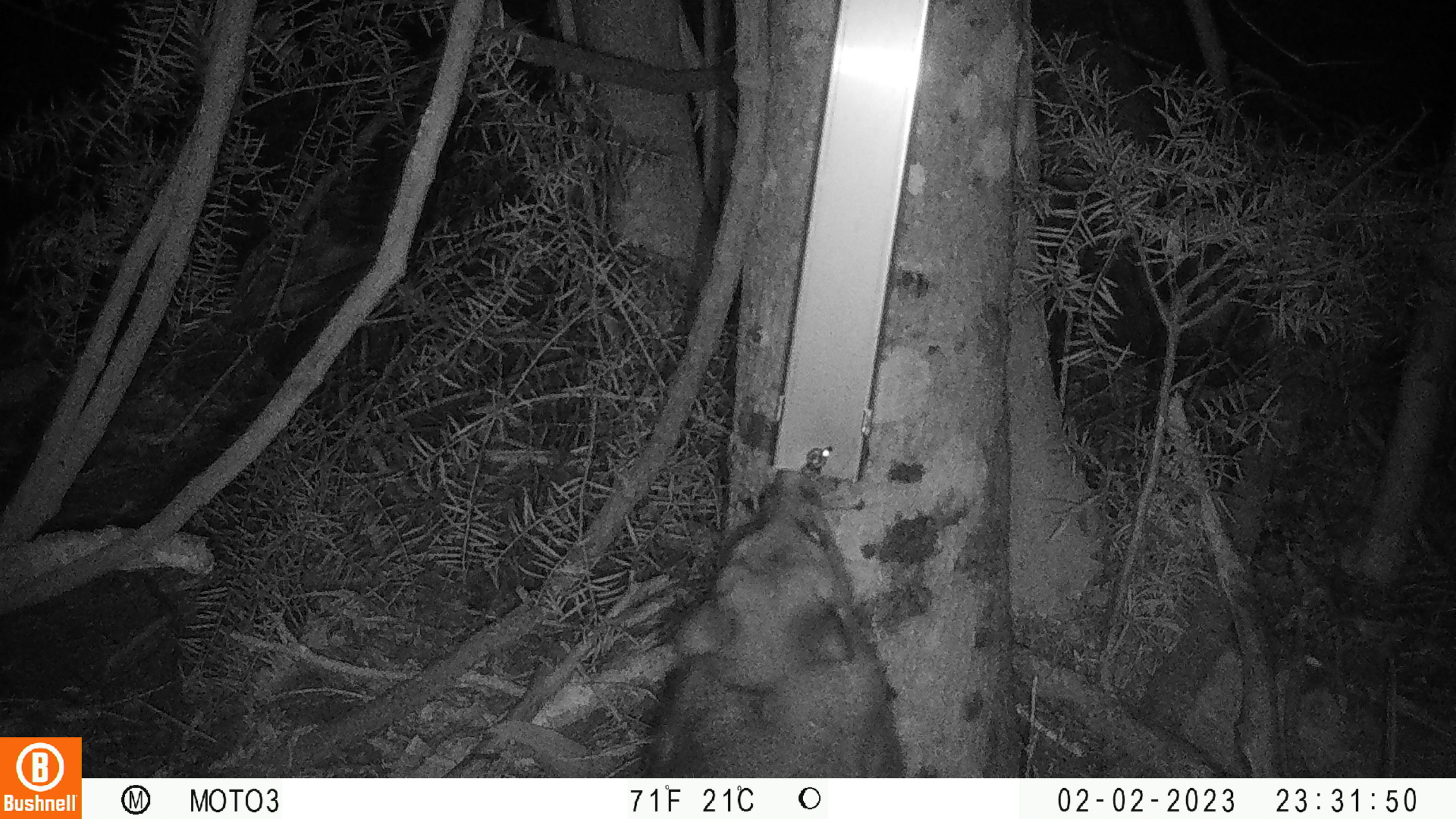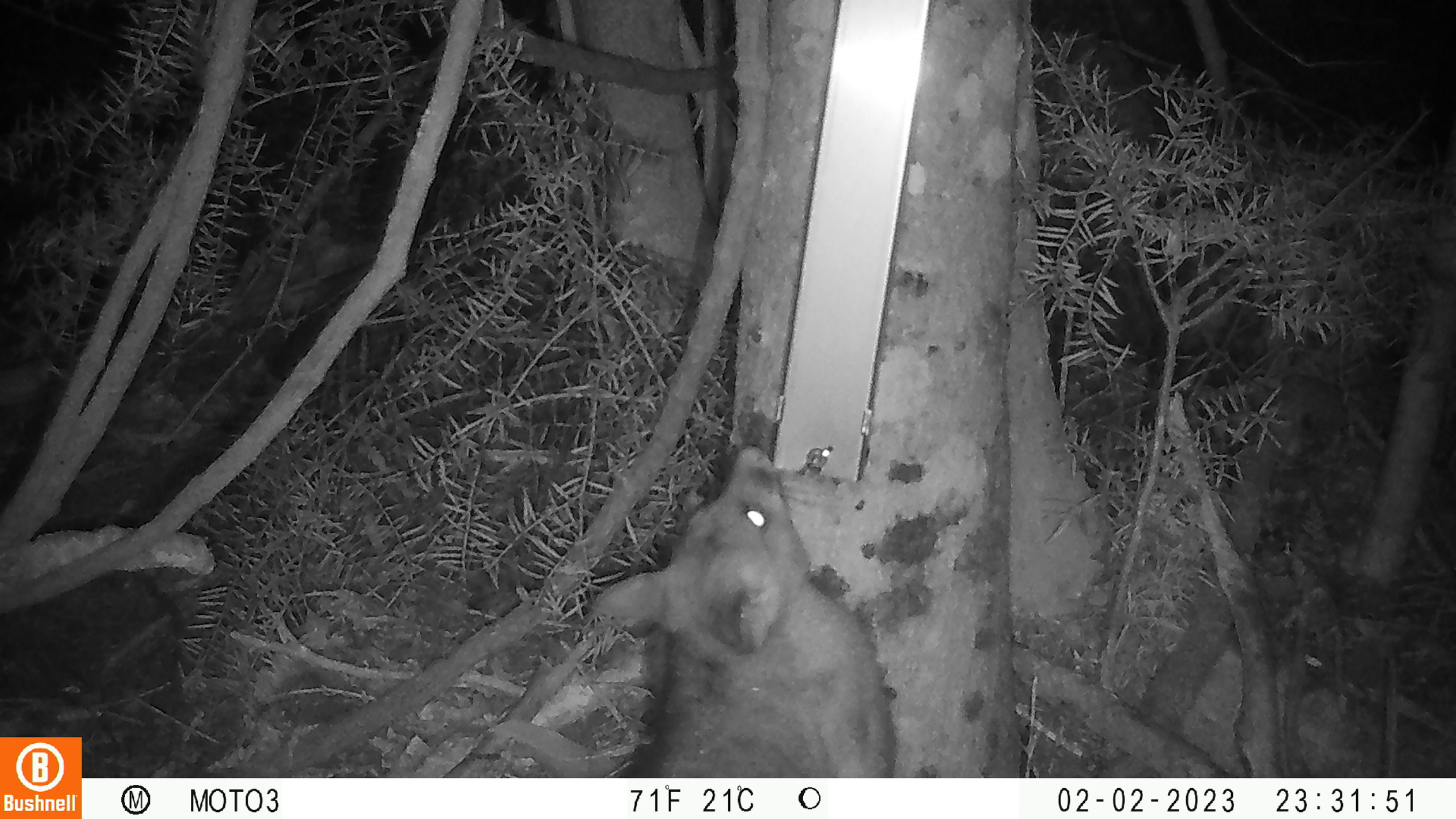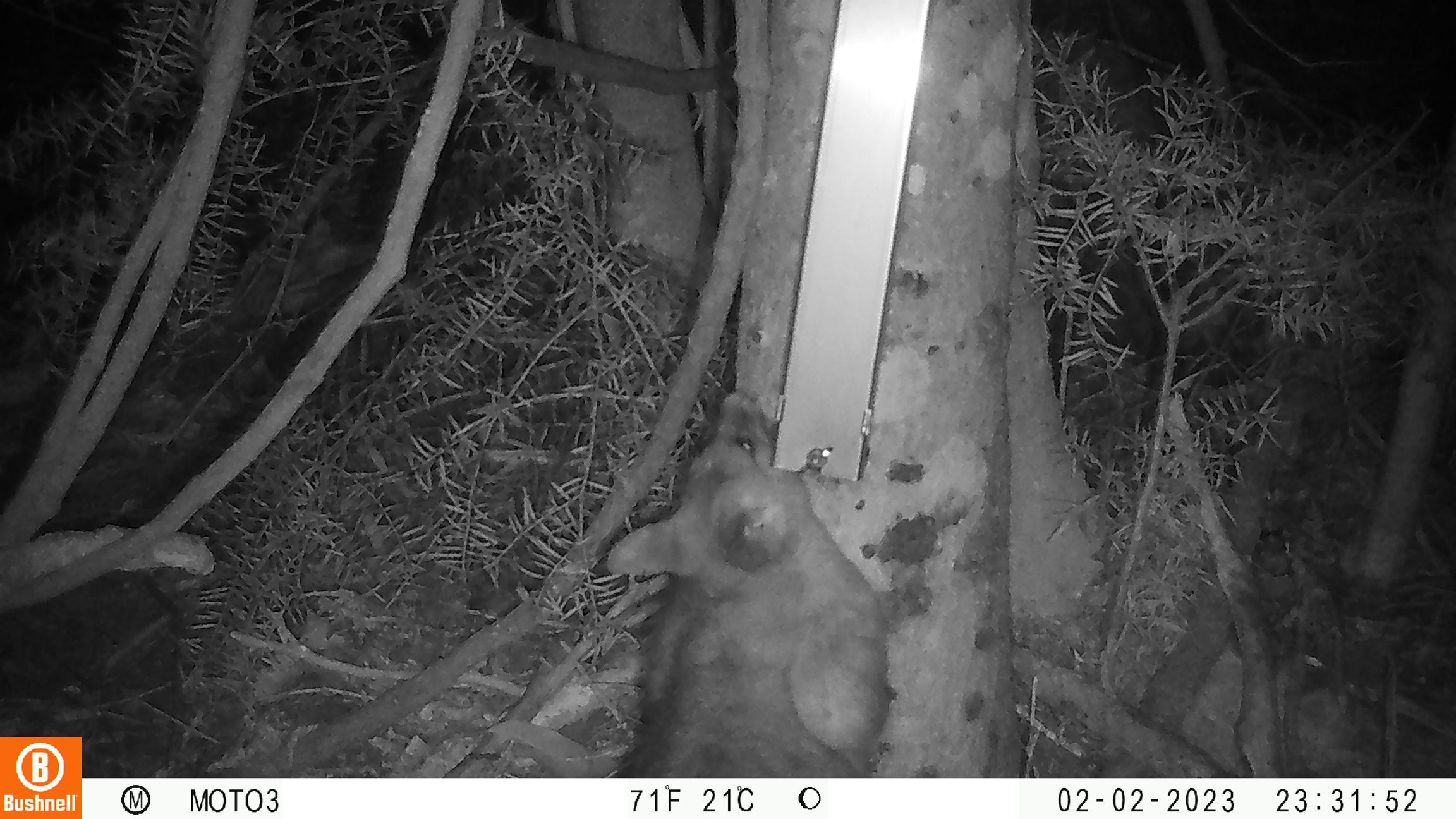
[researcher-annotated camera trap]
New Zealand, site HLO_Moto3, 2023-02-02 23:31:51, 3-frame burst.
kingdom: Animalia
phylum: Chordata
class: Mammalia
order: Diprotodontia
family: Phalangeridae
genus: Trichosurus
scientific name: Trichosurus vulpecula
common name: common brushtail possum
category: possum